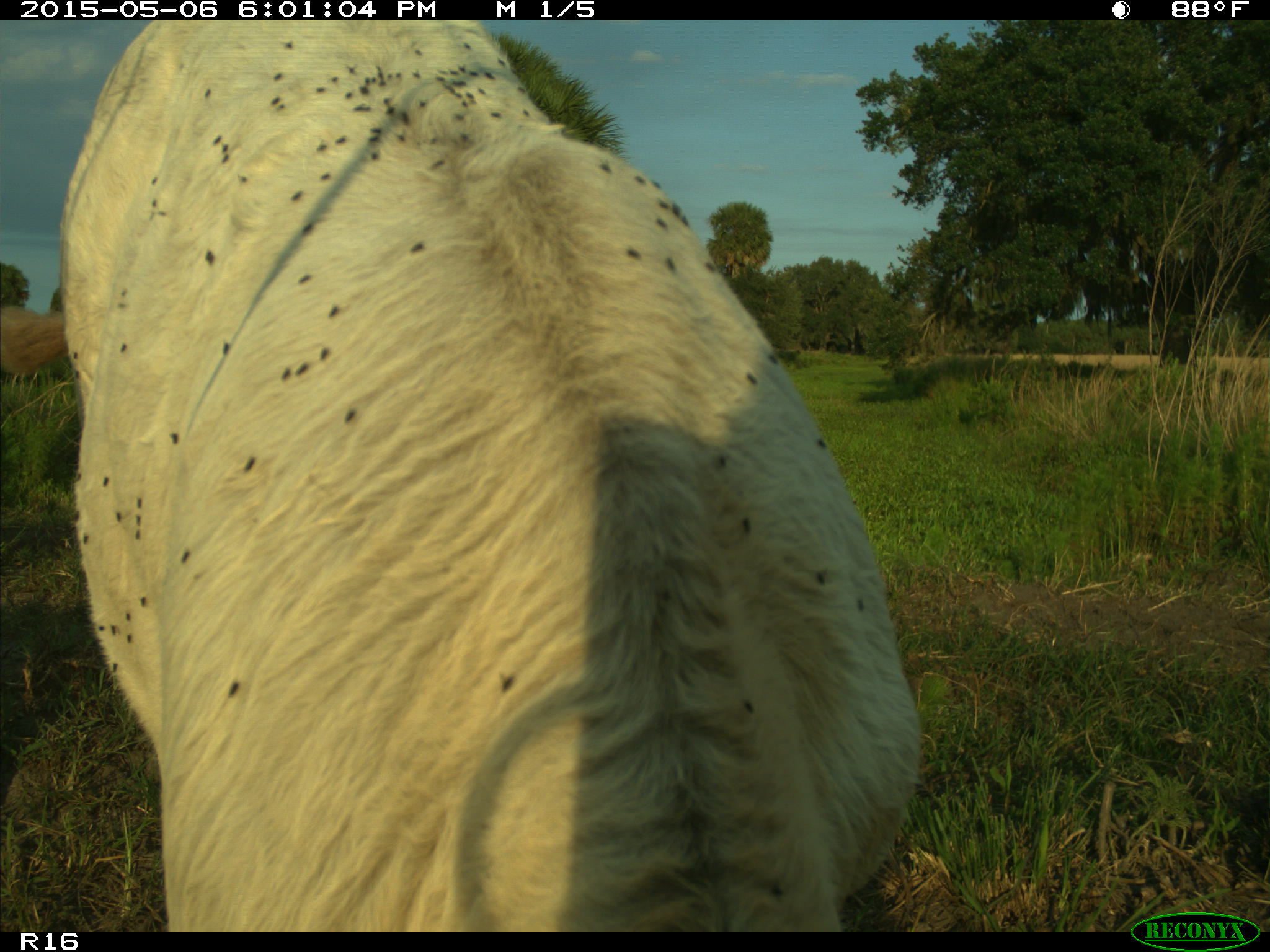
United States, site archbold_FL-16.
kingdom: Animalia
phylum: Chordata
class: Mammalia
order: Artiodactyla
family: Bovidae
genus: Bos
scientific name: Bos taurus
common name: domestic cow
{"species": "Bos taurus (domestic cow)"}